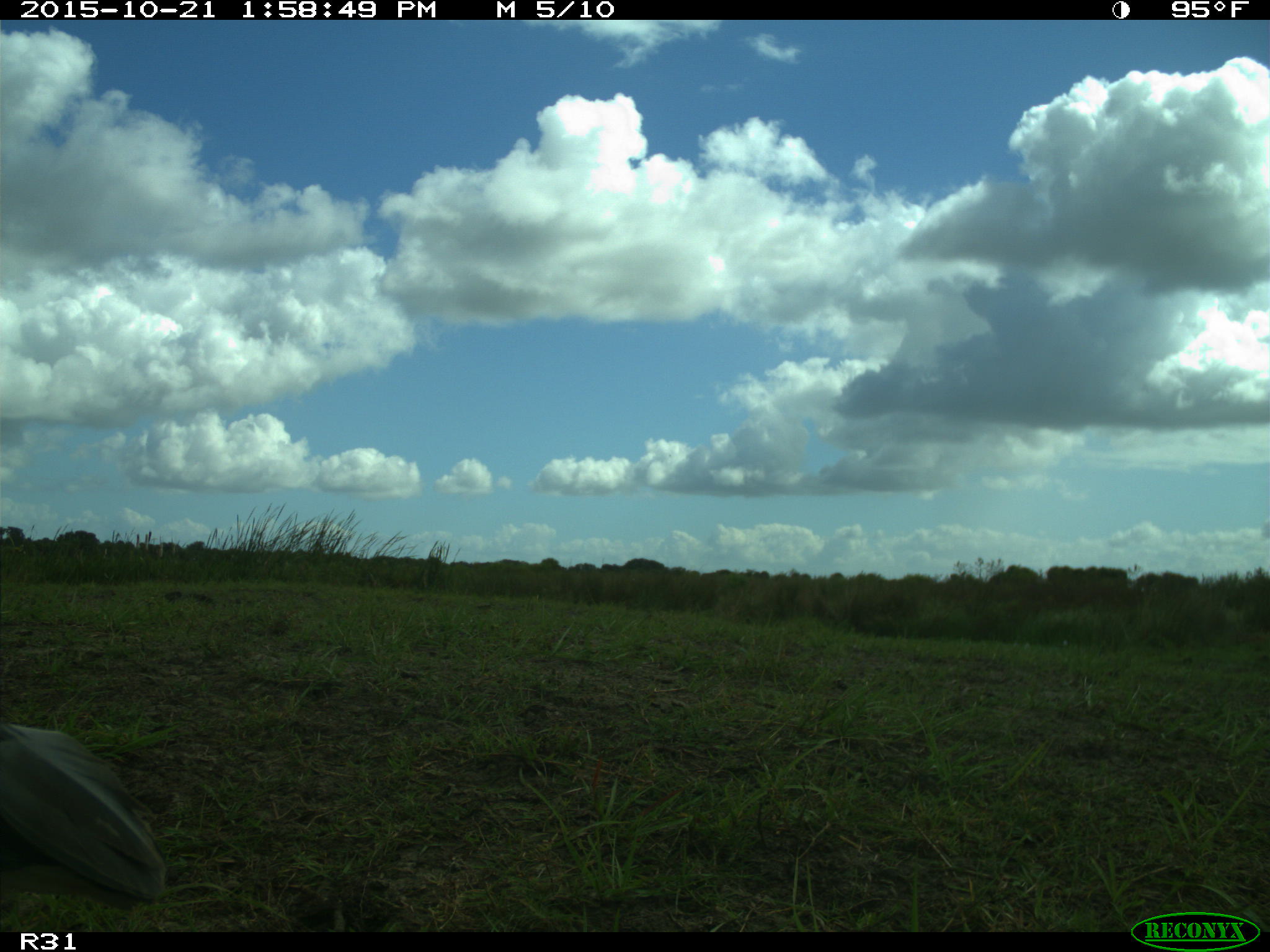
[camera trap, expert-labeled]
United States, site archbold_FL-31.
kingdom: Animalia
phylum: Chordata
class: Aves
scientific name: Aves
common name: birds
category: unidentified bird